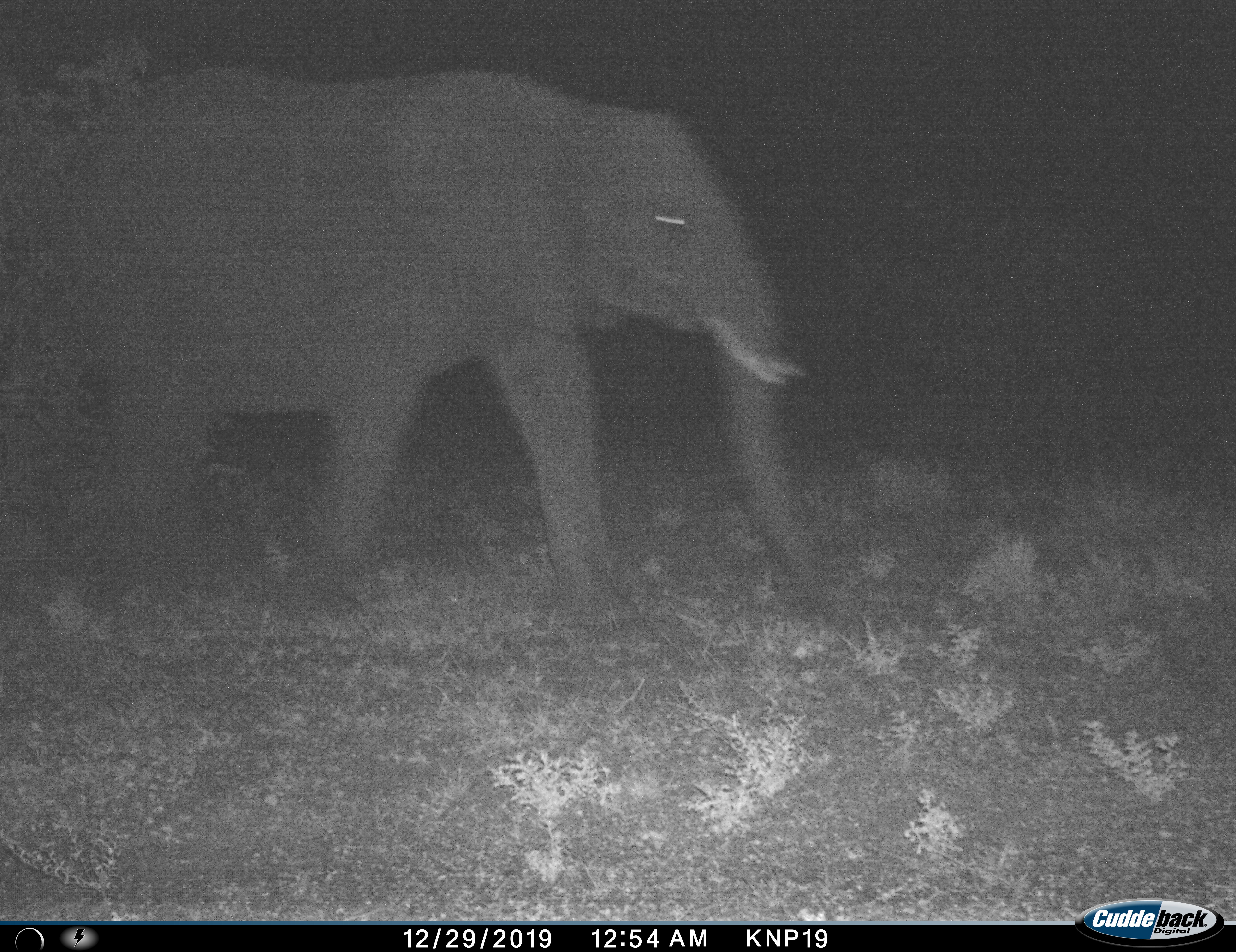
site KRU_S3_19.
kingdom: Animalia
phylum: Chordata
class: Mammalia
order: Proboscidea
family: Elephantidae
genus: Loxodonta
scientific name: Loxodonta africana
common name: african bush elephant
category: elephant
Elephant (african bush elephant) (Loxodonta africana), count 1. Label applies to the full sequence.